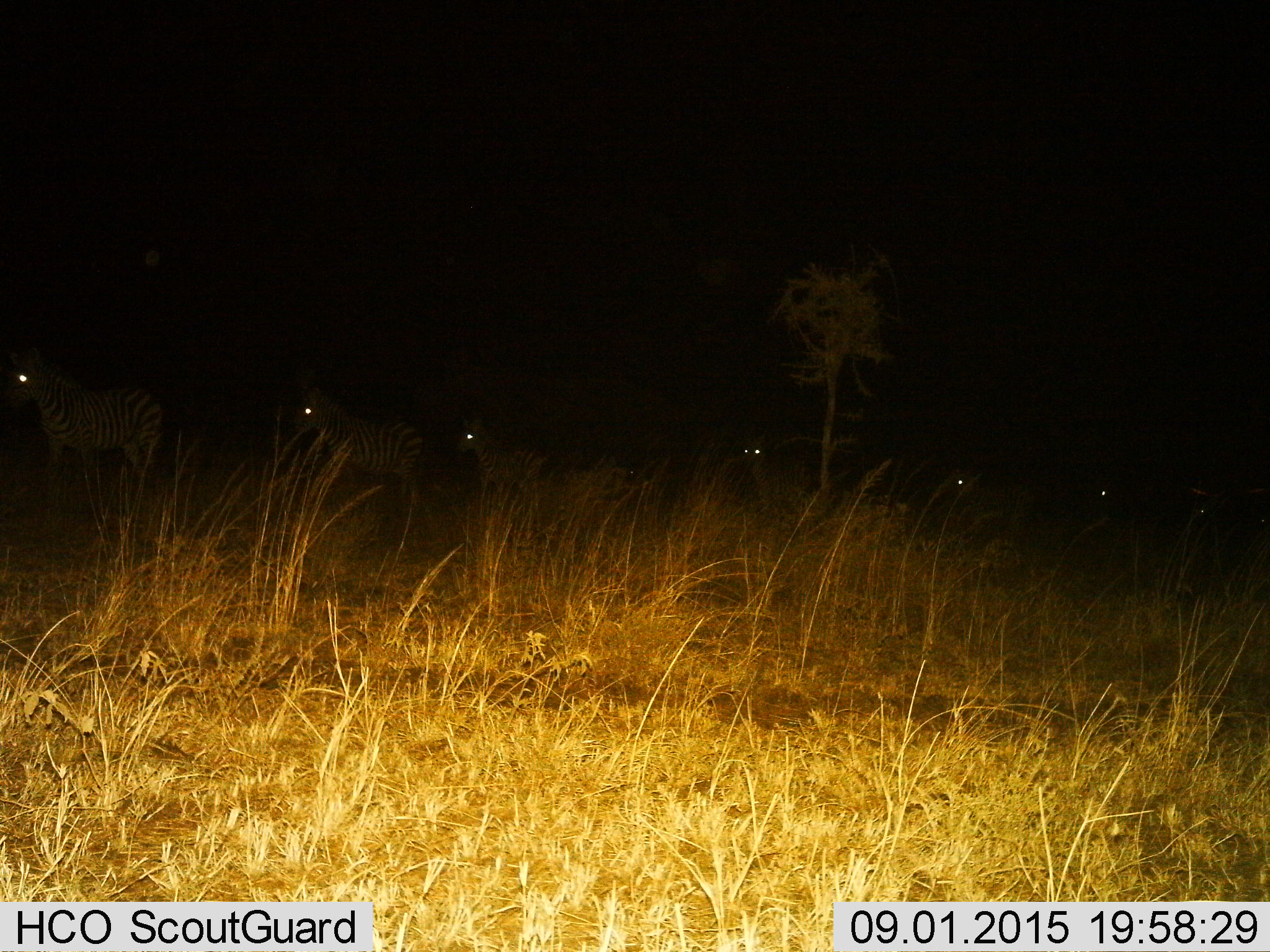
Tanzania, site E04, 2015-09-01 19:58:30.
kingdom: Animalia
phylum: Chordata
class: Mammalia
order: Perissodactyla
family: Equidae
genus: Equus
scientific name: Equus quagga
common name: plains zebra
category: zebra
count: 7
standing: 32%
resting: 0%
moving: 68%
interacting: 0%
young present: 32%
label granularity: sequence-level